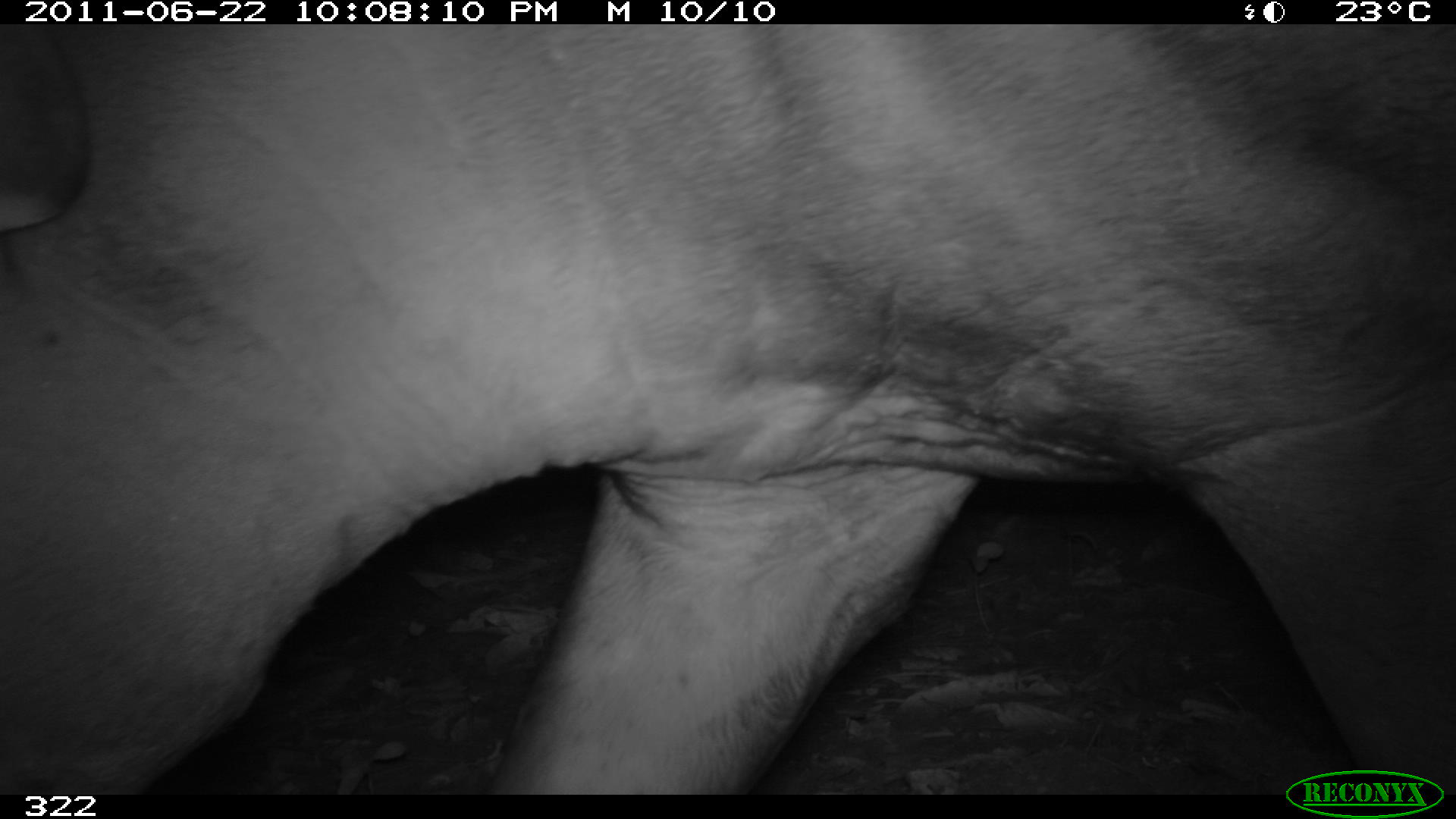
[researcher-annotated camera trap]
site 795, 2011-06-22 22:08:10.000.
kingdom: Animalia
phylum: Chordata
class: Mammalia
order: Perissodactyla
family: Tapiridae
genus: Tapirus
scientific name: Tapirus terrestris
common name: south american tapir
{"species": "Tapirus terrestris (south american tapir)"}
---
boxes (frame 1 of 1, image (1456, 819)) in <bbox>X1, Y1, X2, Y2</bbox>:
tapirus terrestris: <bbox>0, 25, 1456, 791</bbox>